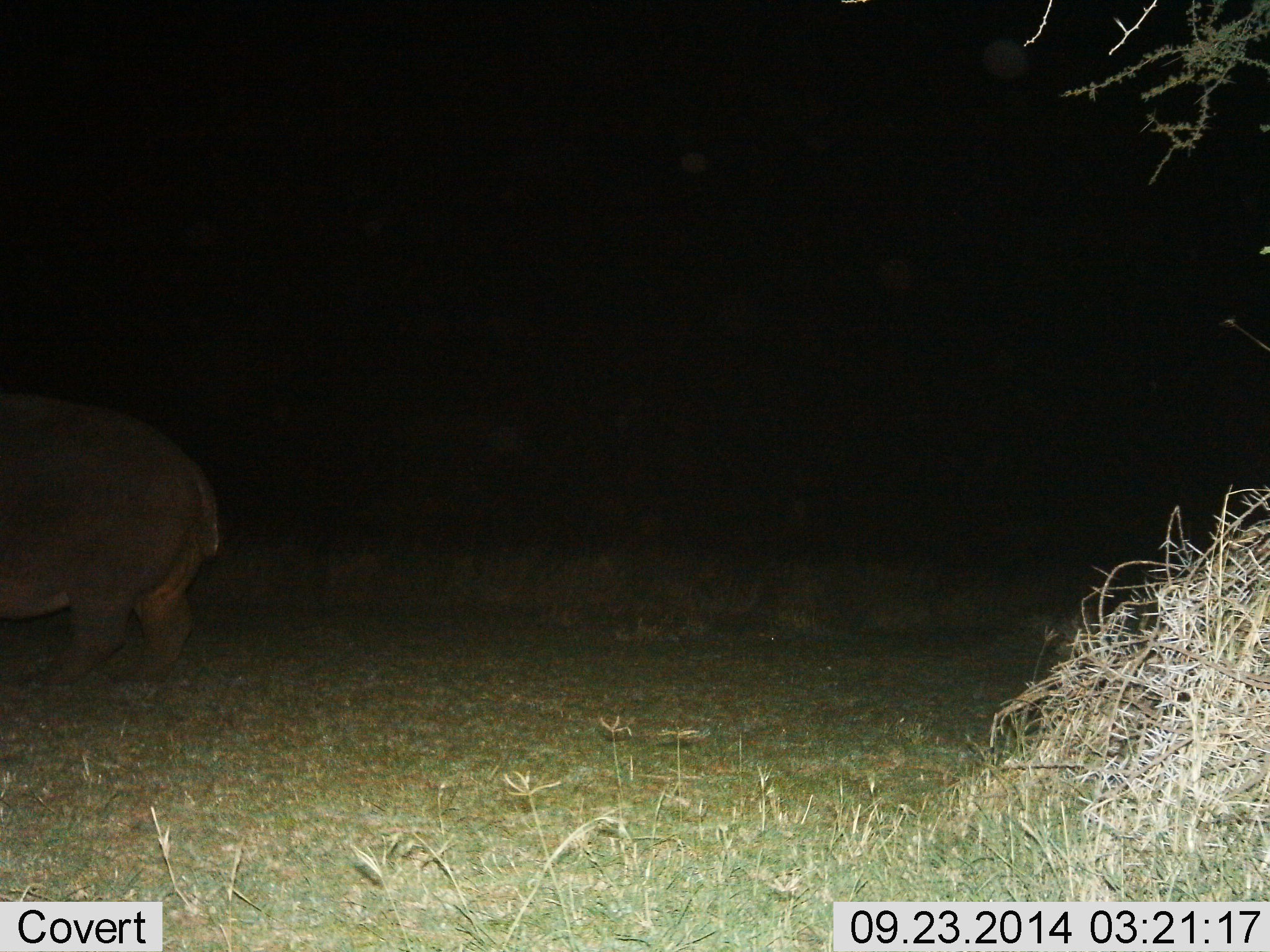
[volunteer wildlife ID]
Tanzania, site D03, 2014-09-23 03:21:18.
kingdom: Animalia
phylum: Chordata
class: Mammalia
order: Artiodactyla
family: Hippopotamidae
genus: Hippopotamus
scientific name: Hippopotamus amphibius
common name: hippopotamus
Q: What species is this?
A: Hippopotamus (Hippopotamus amphibius).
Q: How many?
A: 1.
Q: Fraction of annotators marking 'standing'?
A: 50%.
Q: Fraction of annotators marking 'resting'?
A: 0%.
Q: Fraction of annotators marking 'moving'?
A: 50%.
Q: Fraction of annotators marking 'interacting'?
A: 0%.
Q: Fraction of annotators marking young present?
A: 0%.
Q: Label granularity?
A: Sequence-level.